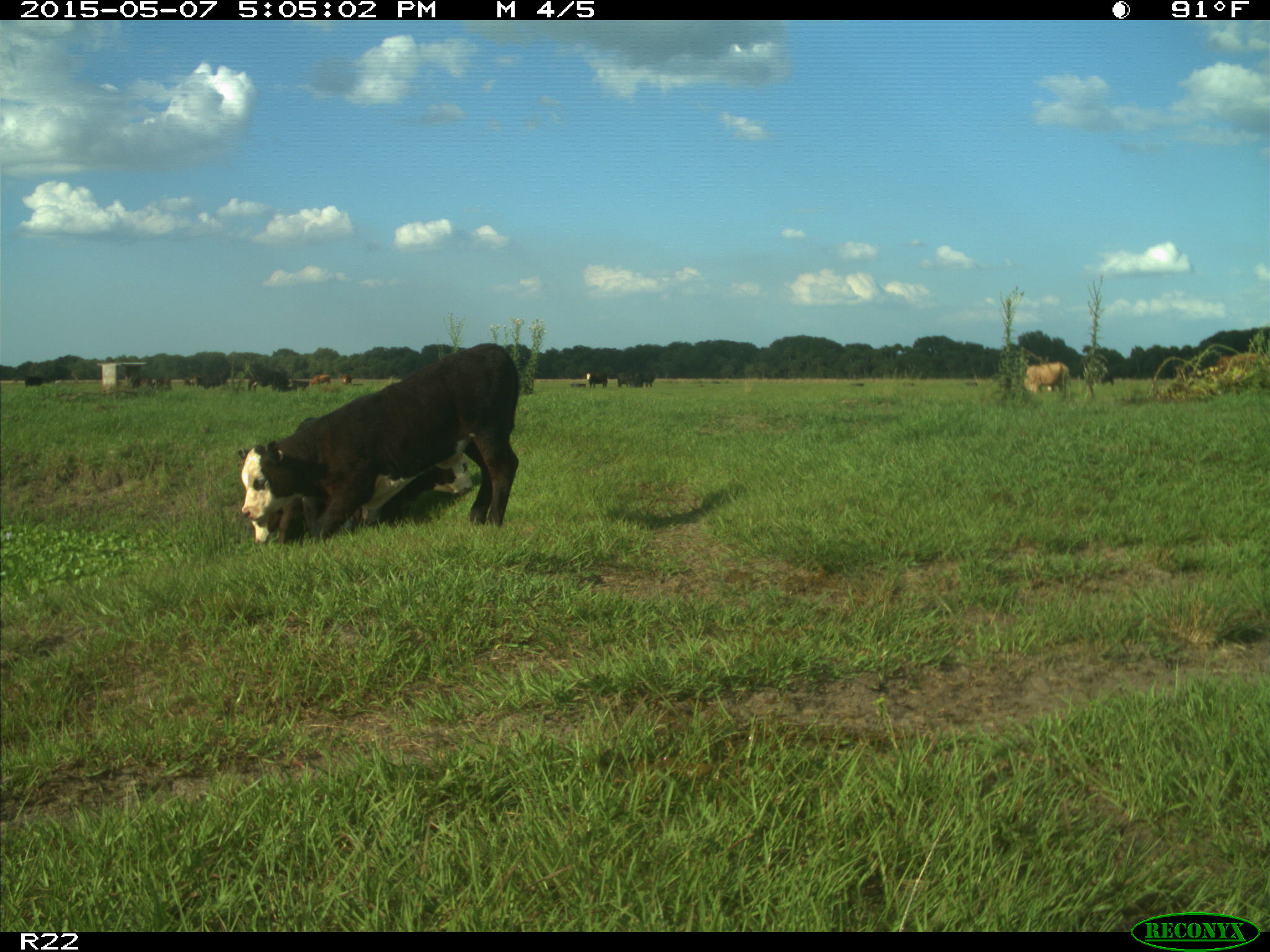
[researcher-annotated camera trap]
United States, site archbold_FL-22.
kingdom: Animalia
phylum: Chordata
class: Mammalia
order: Artiodactyla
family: Bovidae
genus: Bos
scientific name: Bos taurus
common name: domestic cow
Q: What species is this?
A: Bos taurus (domestic cow).